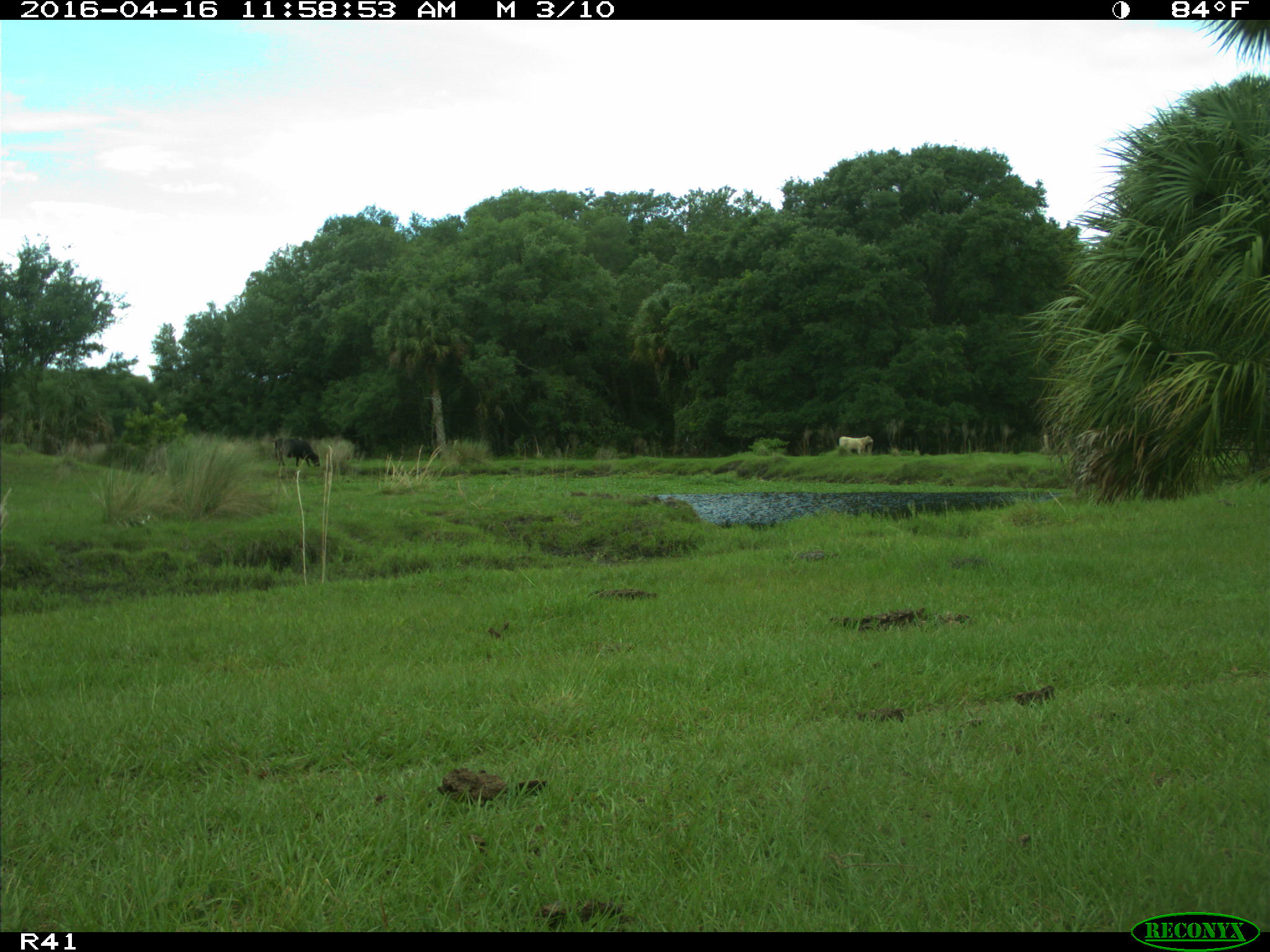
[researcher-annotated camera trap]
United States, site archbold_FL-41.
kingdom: Animalia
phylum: Chordata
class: Mammalia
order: Artiodactyla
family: Bovidae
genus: Bos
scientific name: Bos taurus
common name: domestic cow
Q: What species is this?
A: Bos taurus (domestic cow).